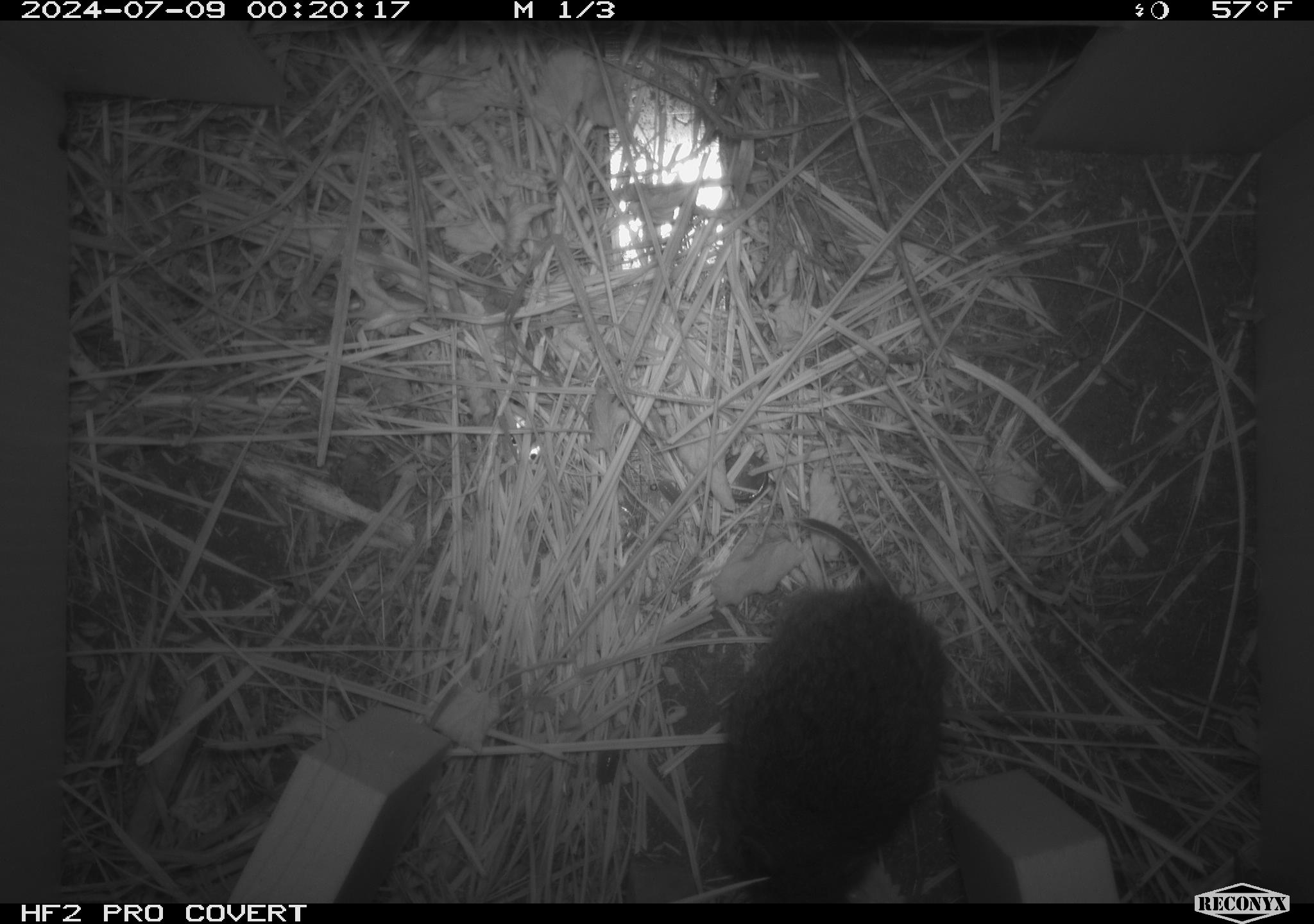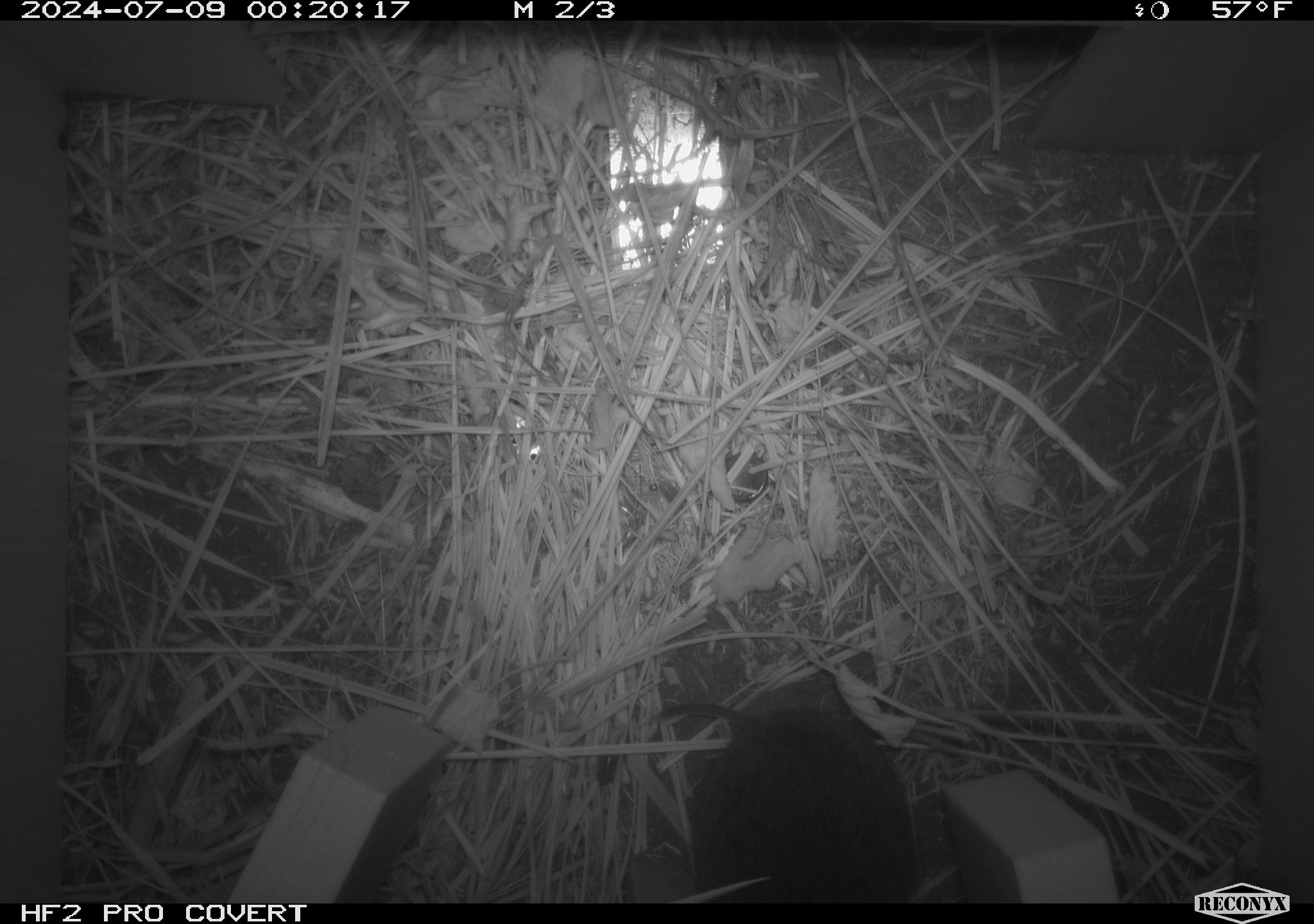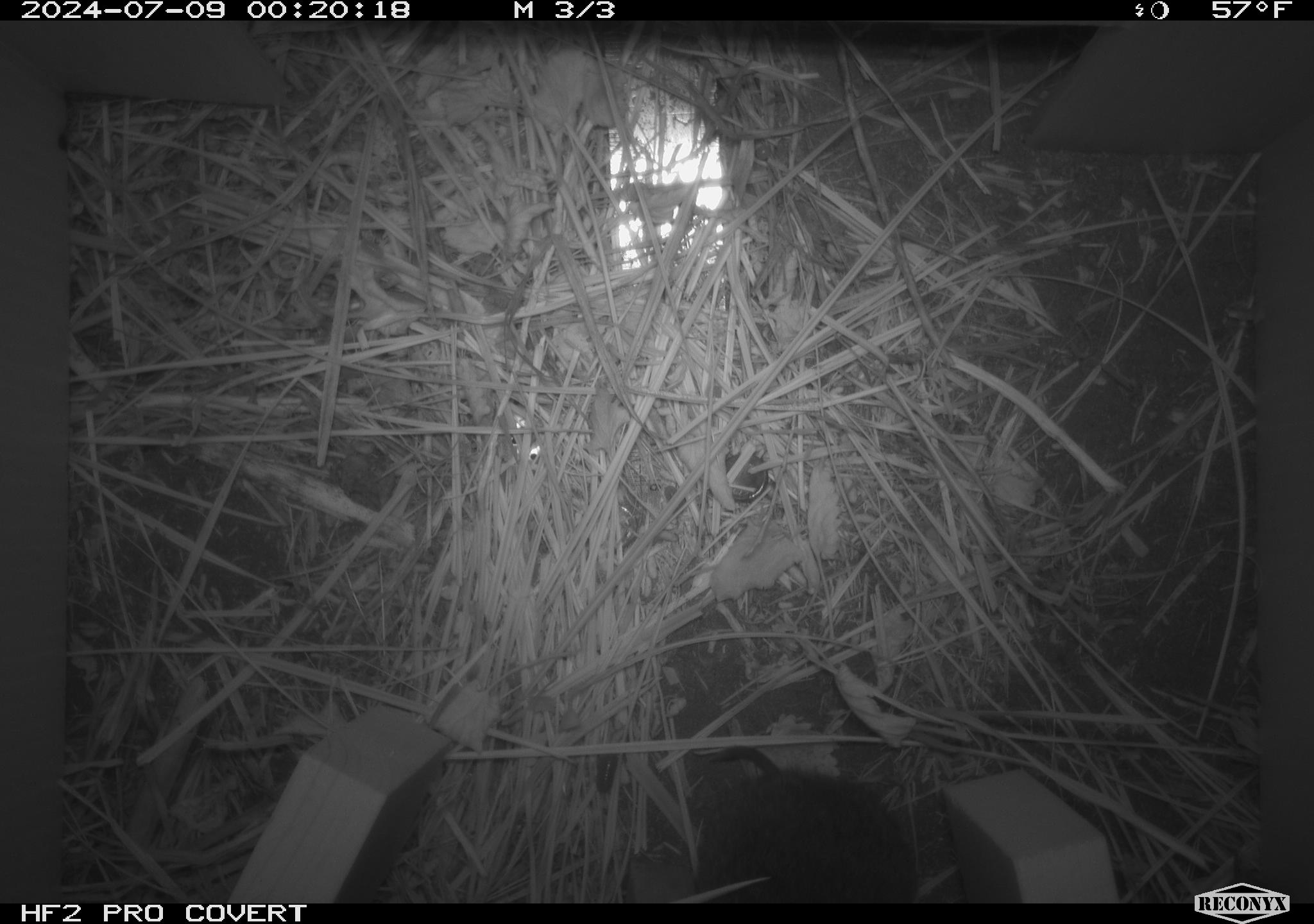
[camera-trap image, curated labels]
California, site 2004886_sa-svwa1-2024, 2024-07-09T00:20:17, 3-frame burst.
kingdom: Animalia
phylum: Chordata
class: Mammalia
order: Rodentia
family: Cricetidae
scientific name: Arvicolinae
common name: voles, lemmings, and muskrats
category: arvicolinae subfamily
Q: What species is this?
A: Arvicolinae subfamily (voles, lemmings, and muskrats) (Arvicolinae).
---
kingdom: Animalia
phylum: Arthropoda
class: Malacostraca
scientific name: Malacostraca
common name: amphipods, crabs, isopods, krill, lobsters and shrimps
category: malacostracan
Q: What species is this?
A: Malacostracan (amphipods, crabs, isopods, krill, lobsters and shrimps) (Malacostraca).